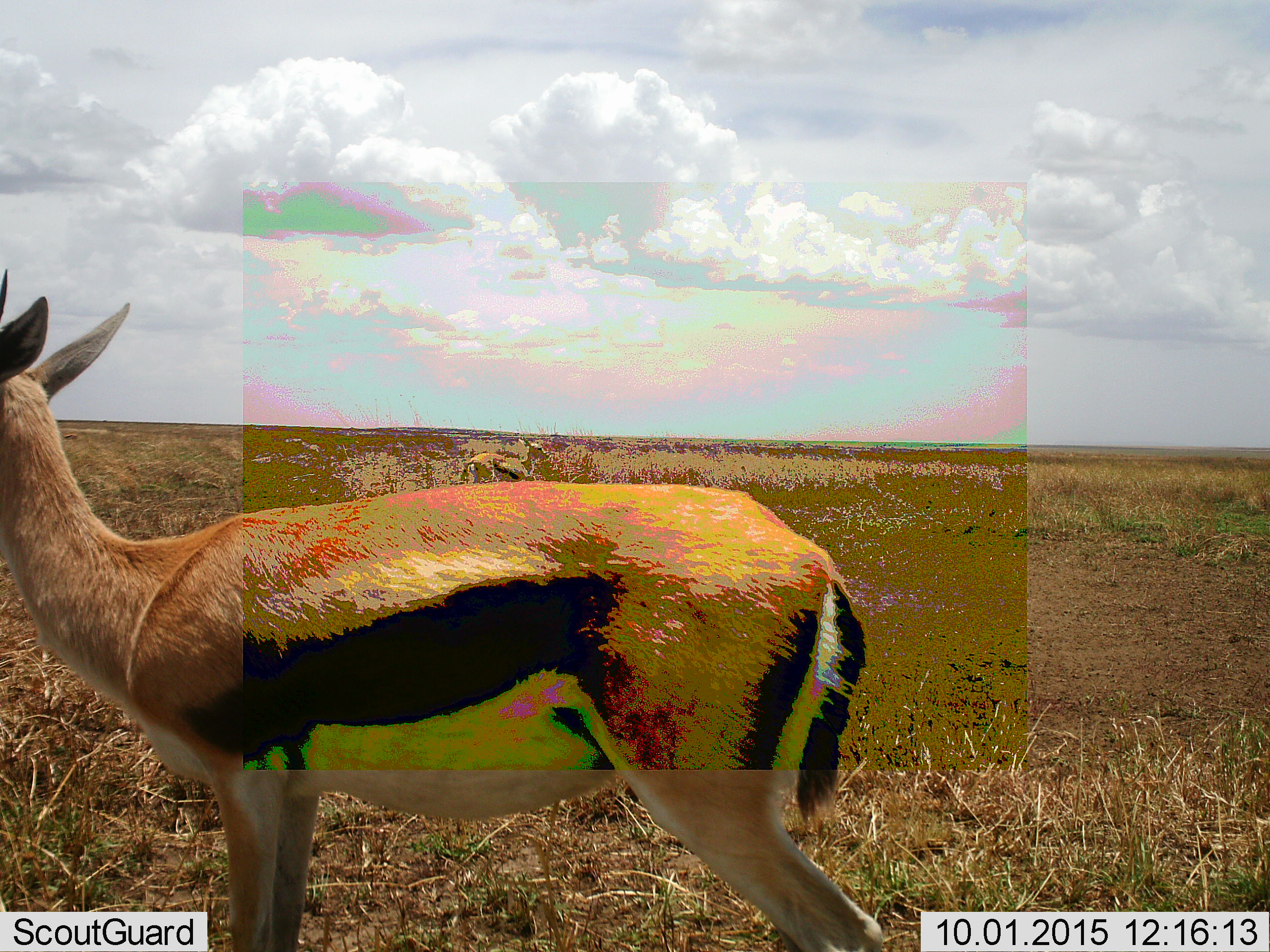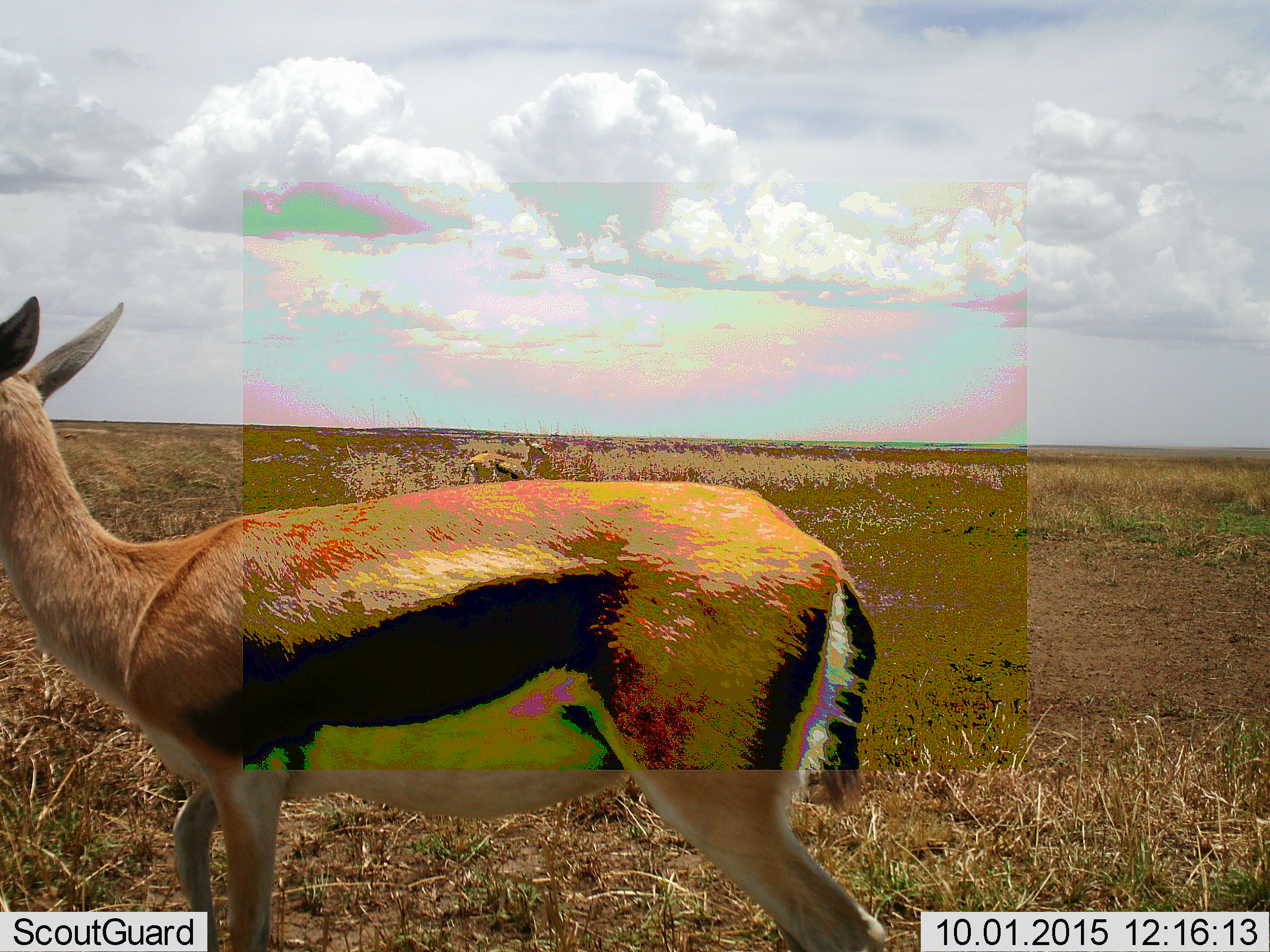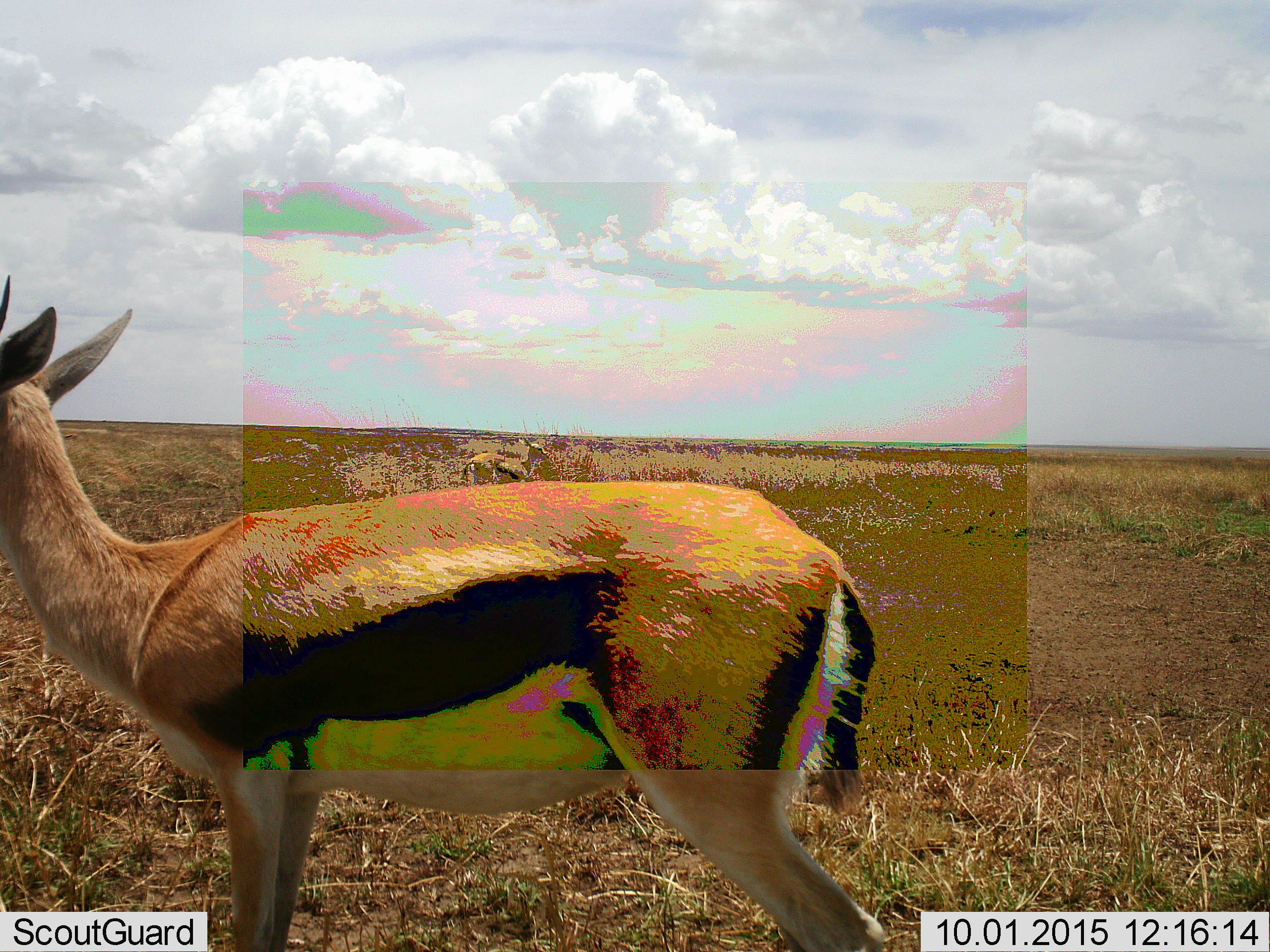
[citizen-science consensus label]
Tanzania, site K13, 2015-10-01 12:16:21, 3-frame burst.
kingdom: Animalia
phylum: Chordata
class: Mammalia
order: Artiodactyla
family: Bovidae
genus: Eudorcas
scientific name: Eudorcas thomsonii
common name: thomson's gazelle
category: gazellethomsons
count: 2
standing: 78%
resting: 0%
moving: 22%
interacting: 0%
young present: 0%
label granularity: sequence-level